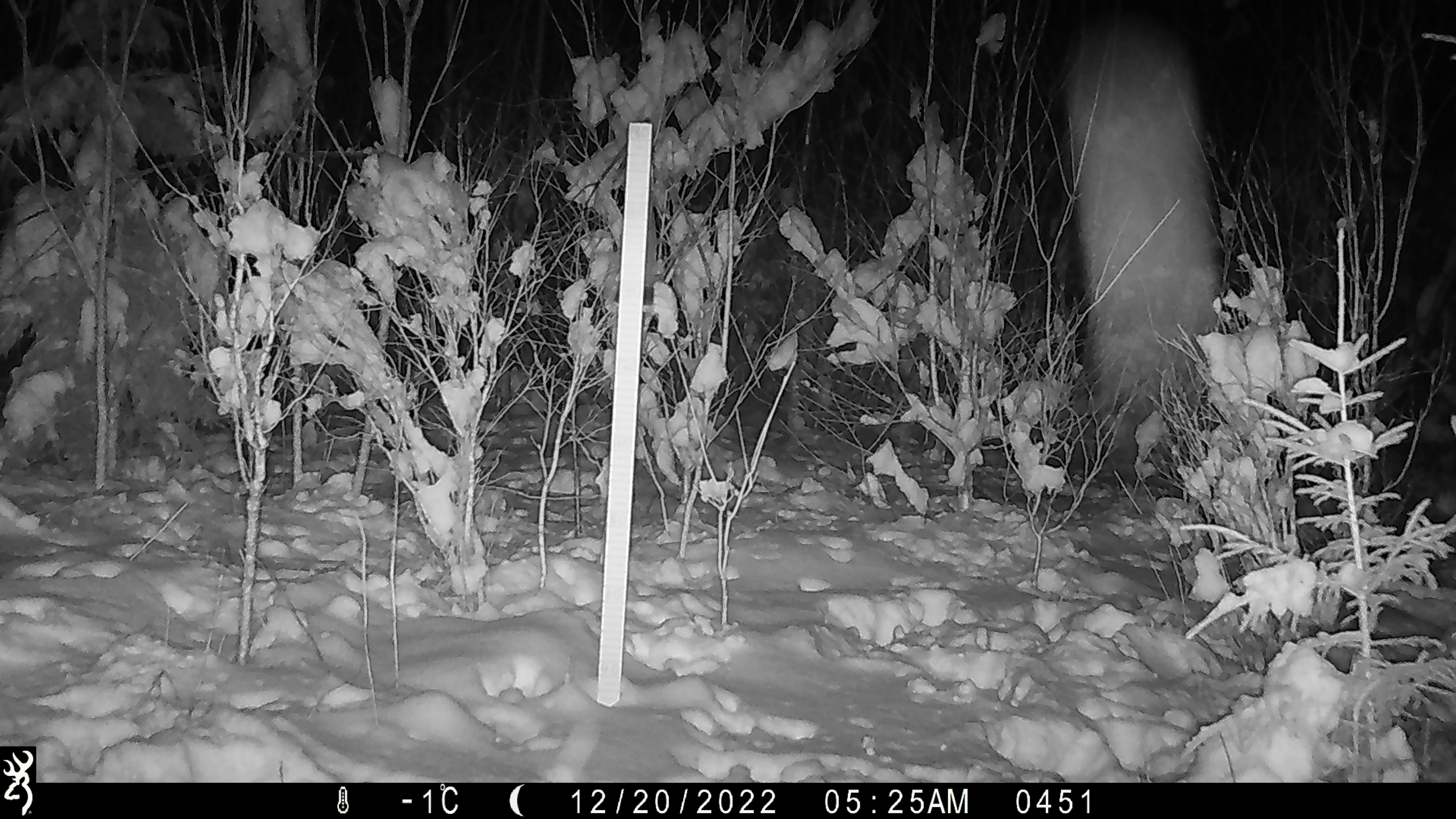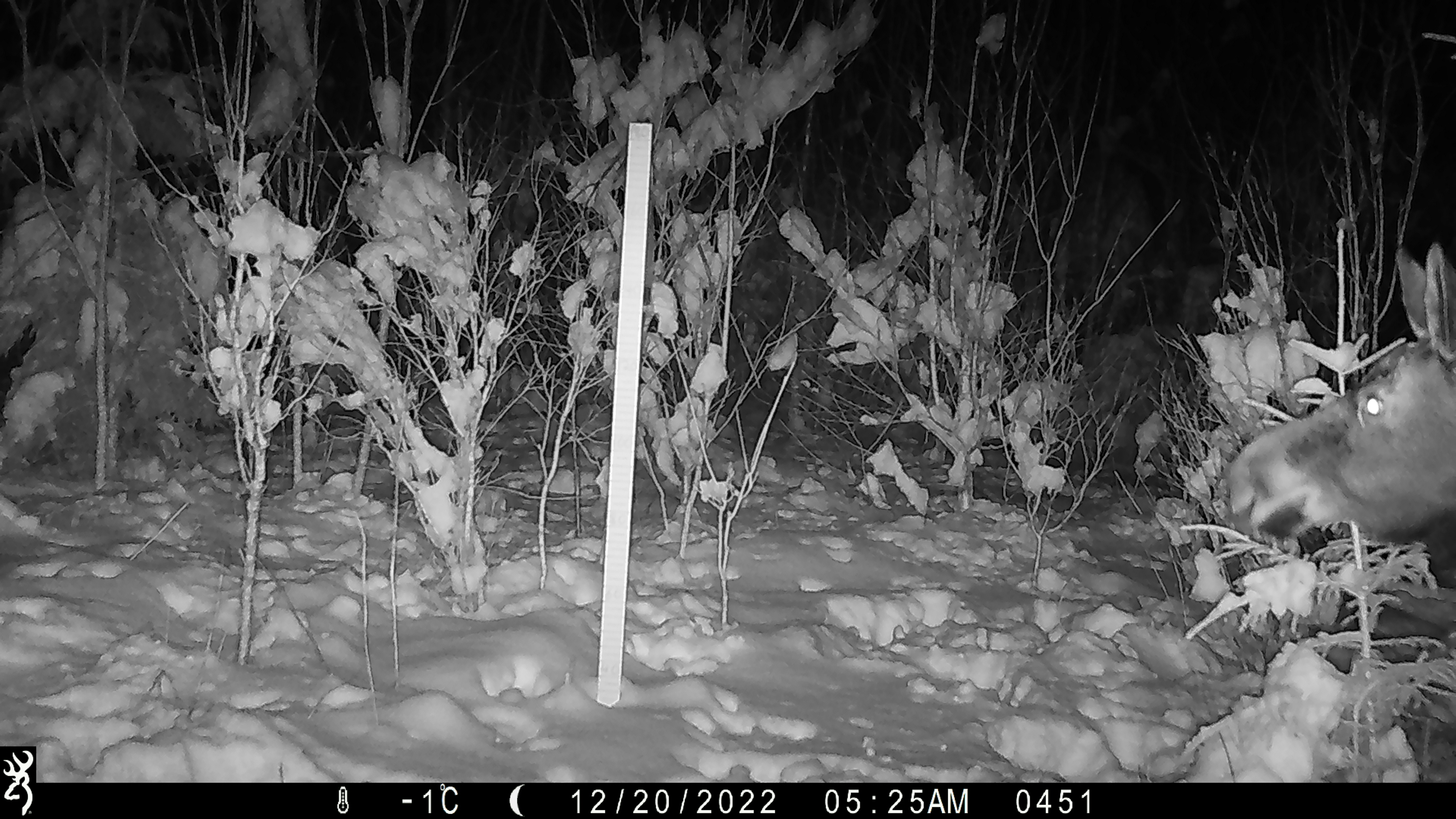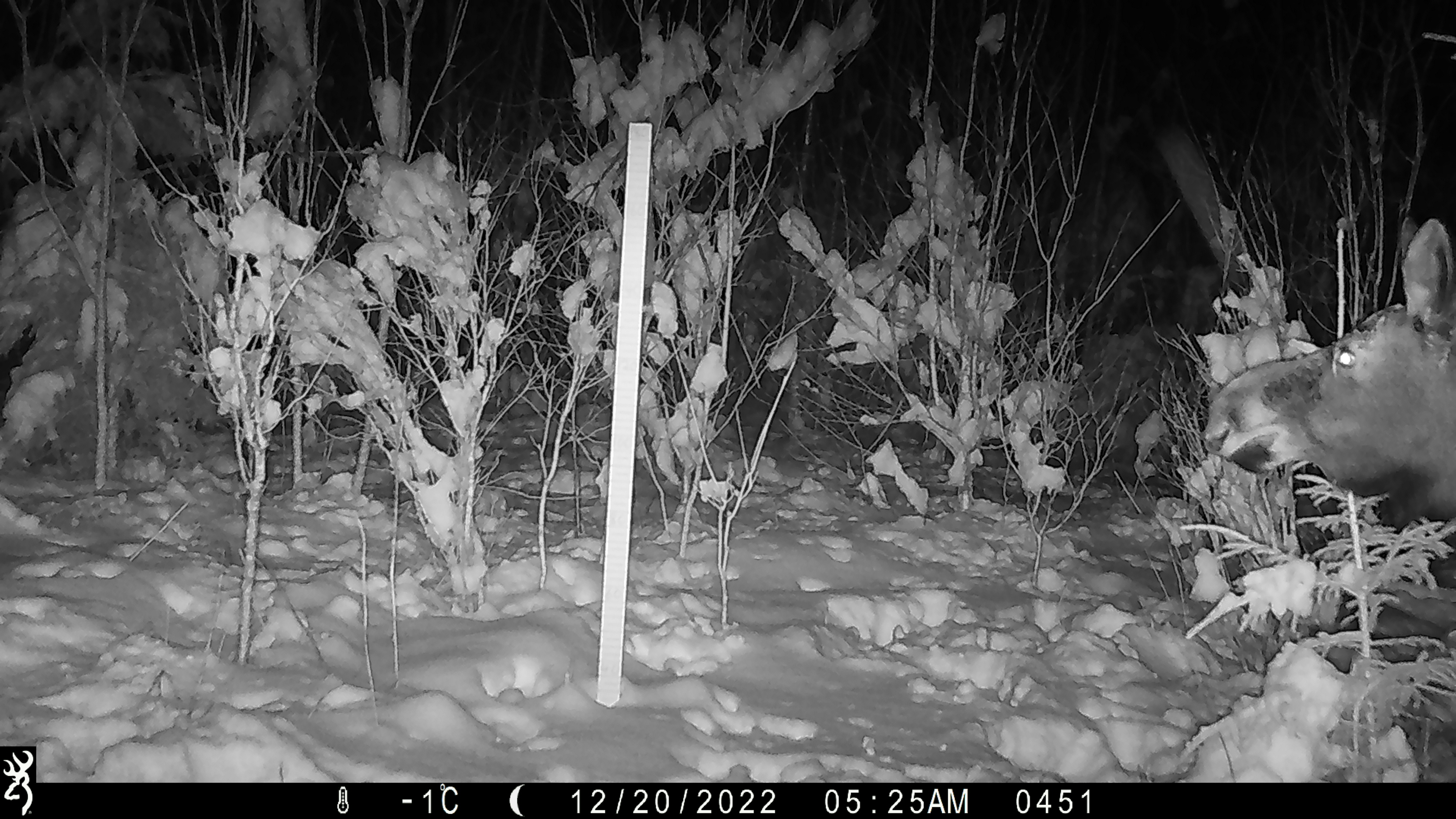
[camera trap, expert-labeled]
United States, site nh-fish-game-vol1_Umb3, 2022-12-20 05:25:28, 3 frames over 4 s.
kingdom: Animalia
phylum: Chordata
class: Mammalia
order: Artiodactyla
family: Cervidae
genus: Alces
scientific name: Alces alces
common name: moose